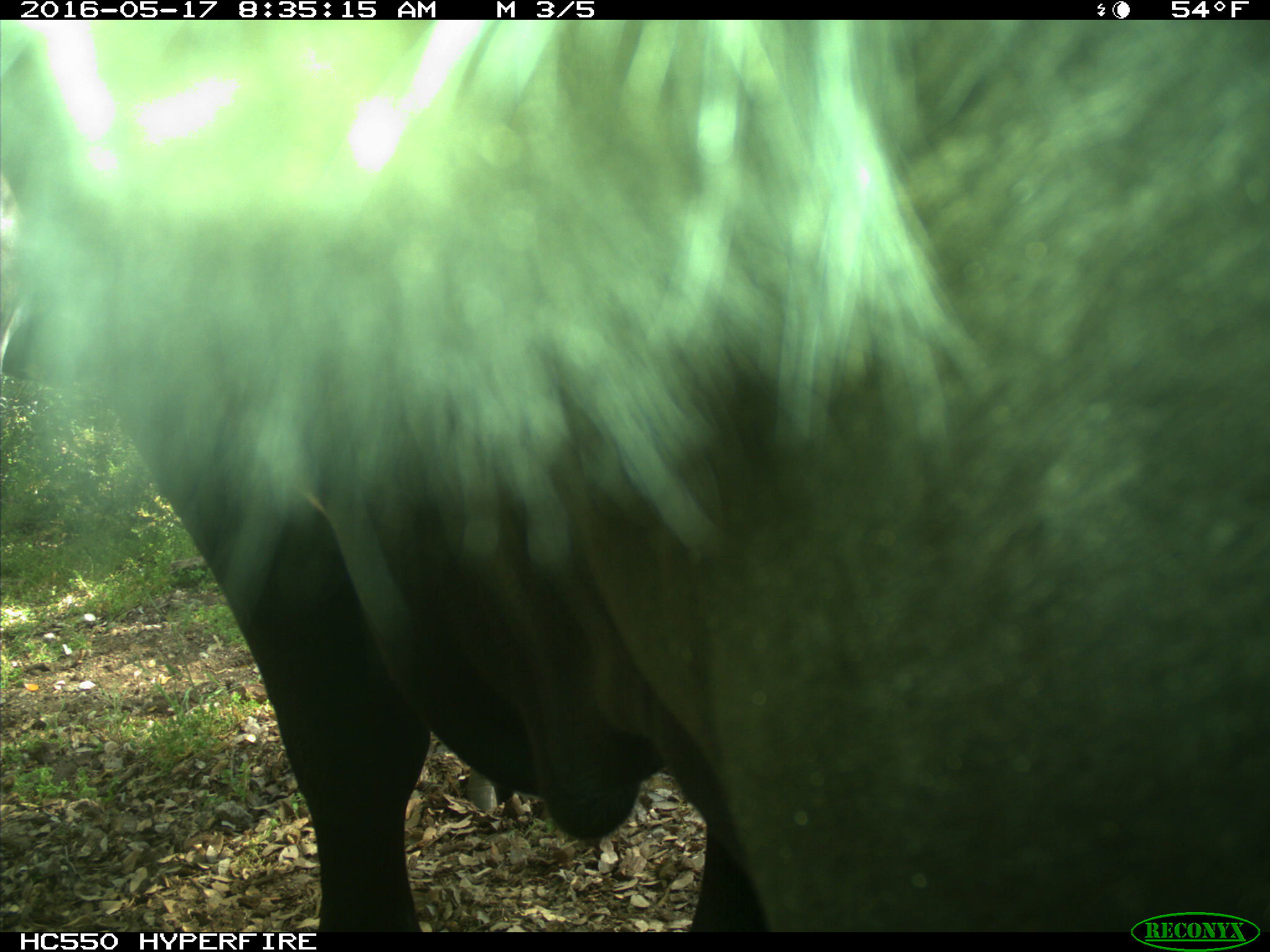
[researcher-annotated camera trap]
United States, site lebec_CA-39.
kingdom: Animalia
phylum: Chordata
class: Mammalia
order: Artiodactyla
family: Bovidae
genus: Bos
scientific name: Bos taurus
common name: domestic cow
Bos taurus (domestic cow).